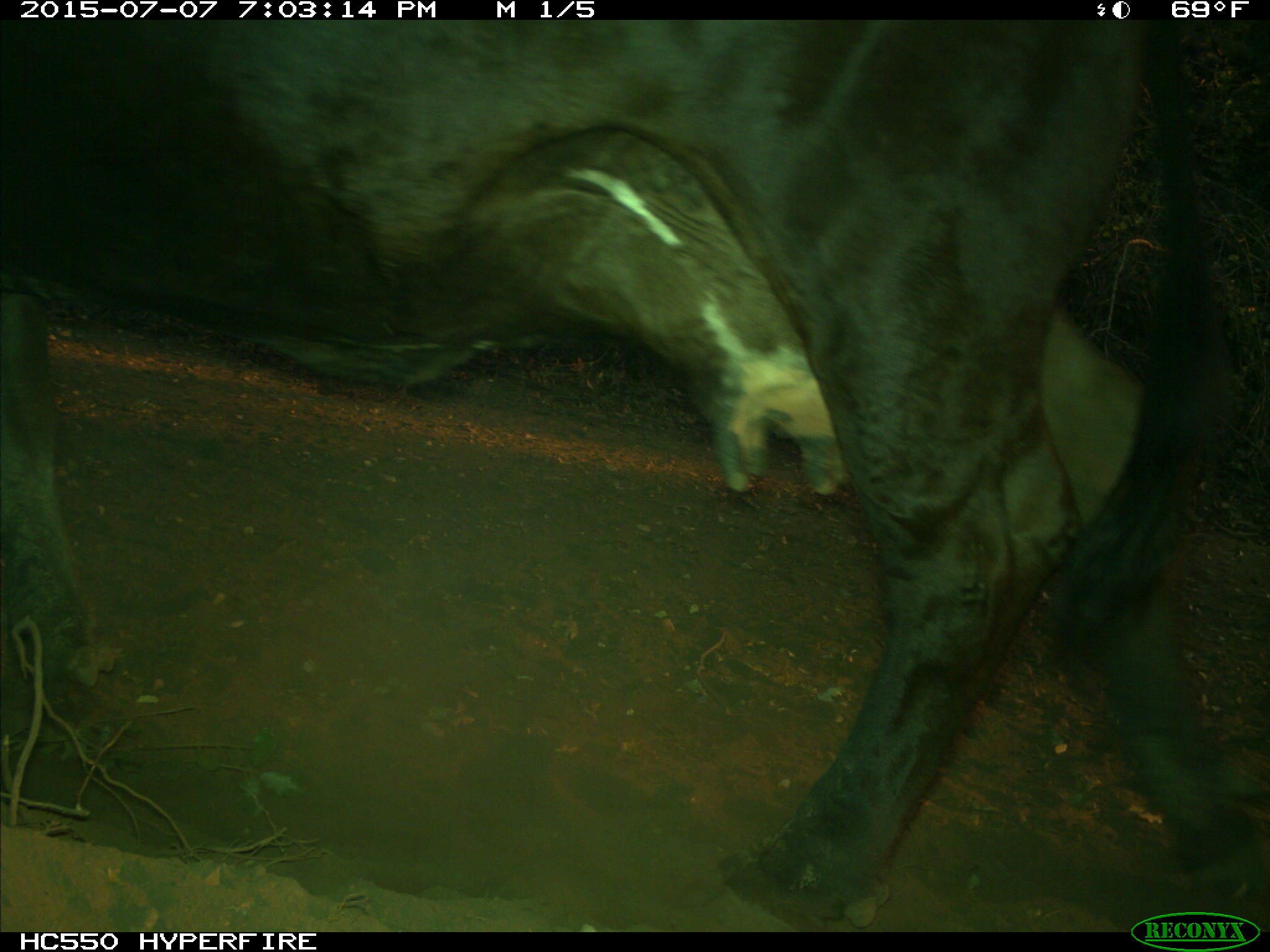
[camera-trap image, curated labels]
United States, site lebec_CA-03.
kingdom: Animalia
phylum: Chordata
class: Mammalia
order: Artiodactyla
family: Bovidae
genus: Bos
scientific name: Bos taurus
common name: domestic cow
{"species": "Bos taurus (domestic cow)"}